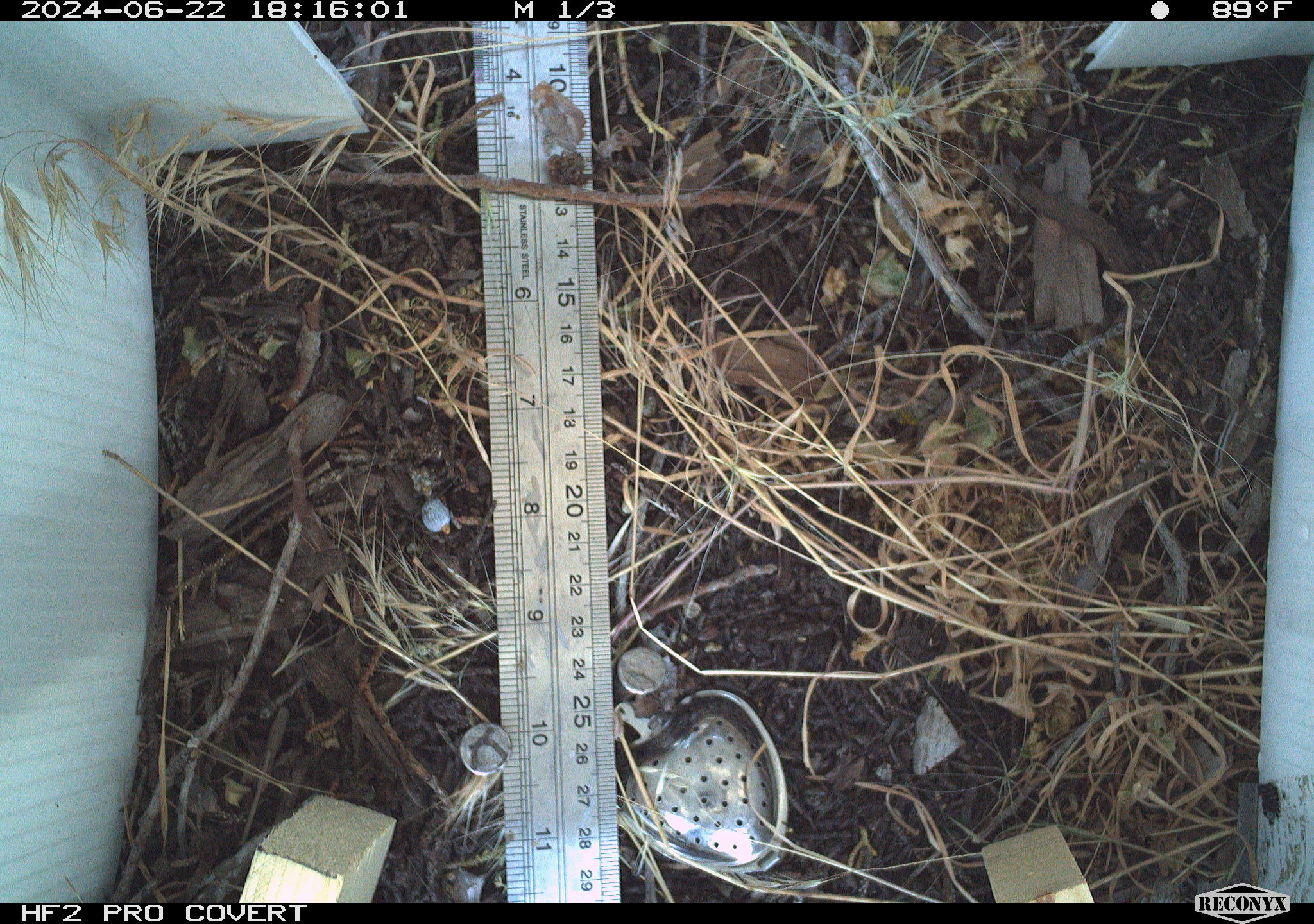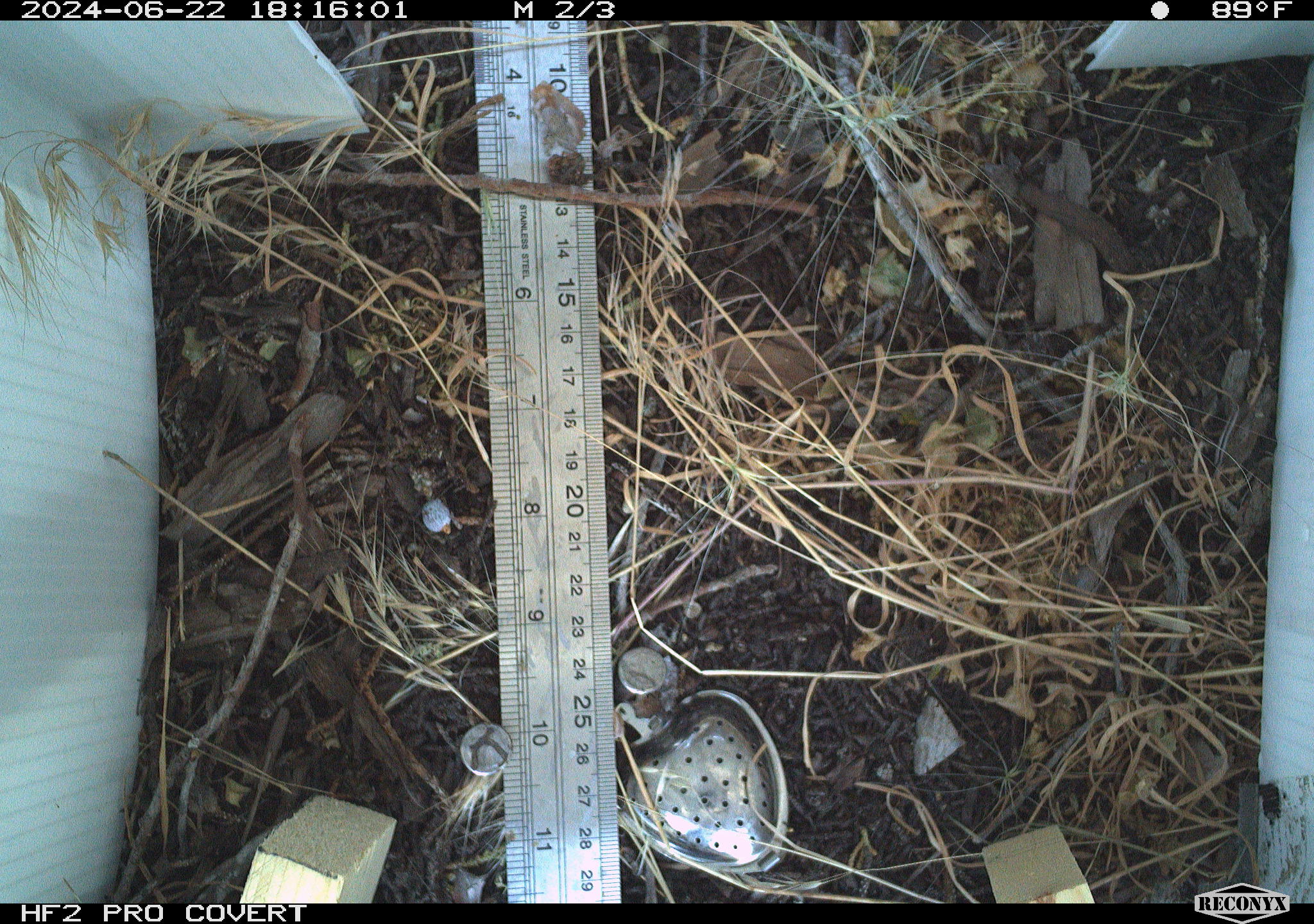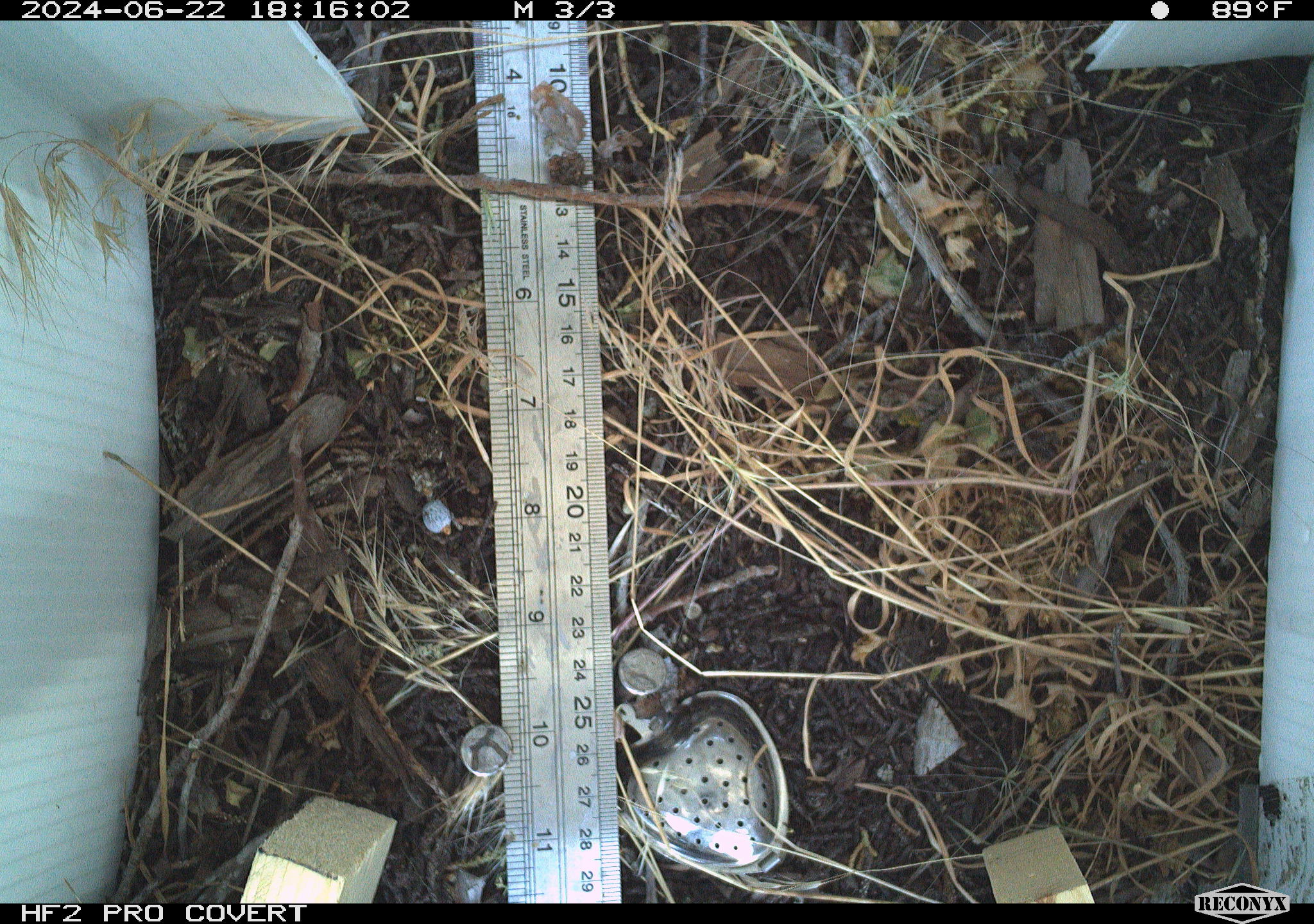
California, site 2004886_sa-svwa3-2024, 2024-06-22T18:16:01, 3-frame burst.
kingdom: Animalia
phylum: Arthropoda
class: Insecta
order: Lepidoptera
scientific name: Lepidoptera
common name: butterflies and moths